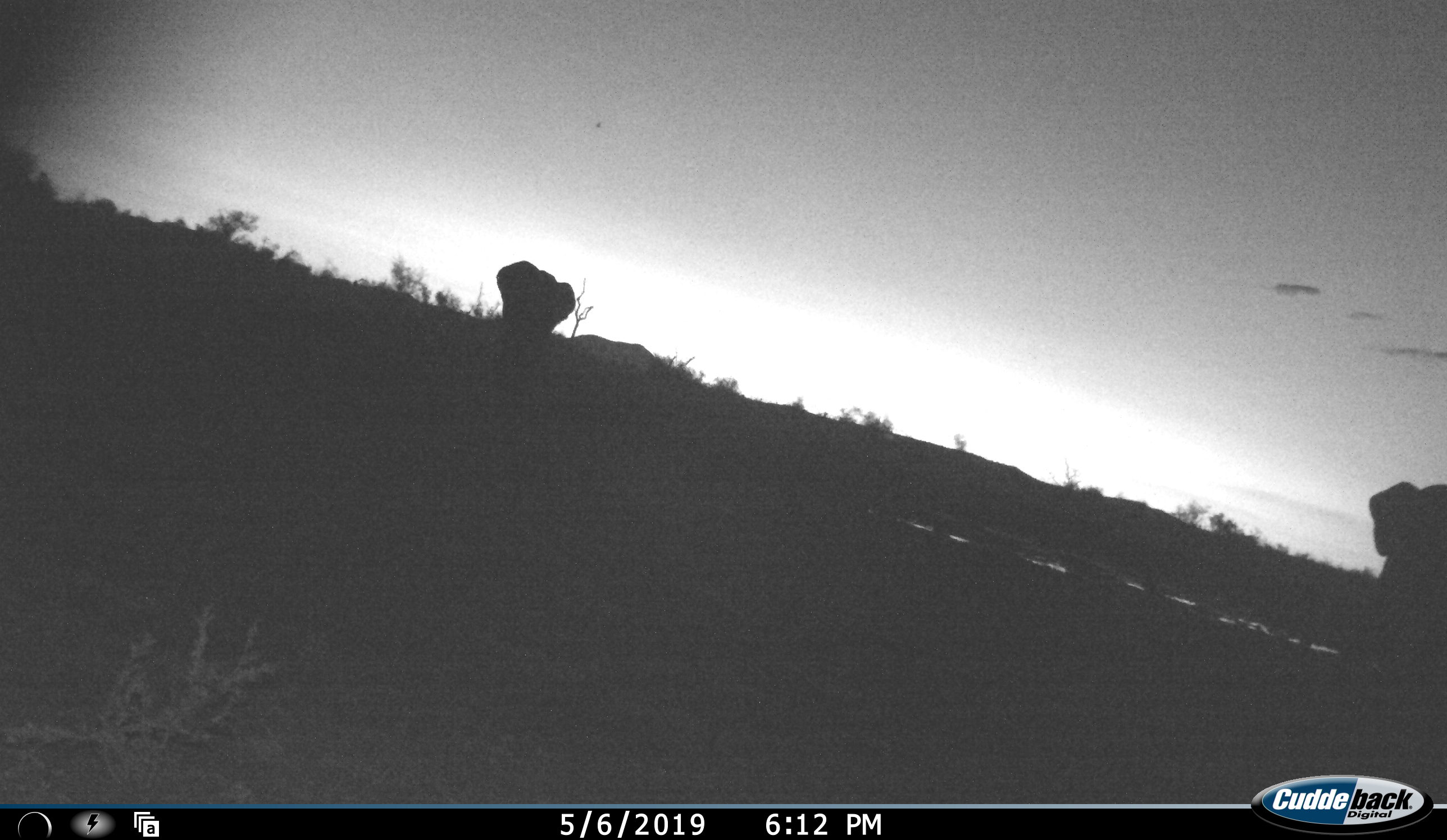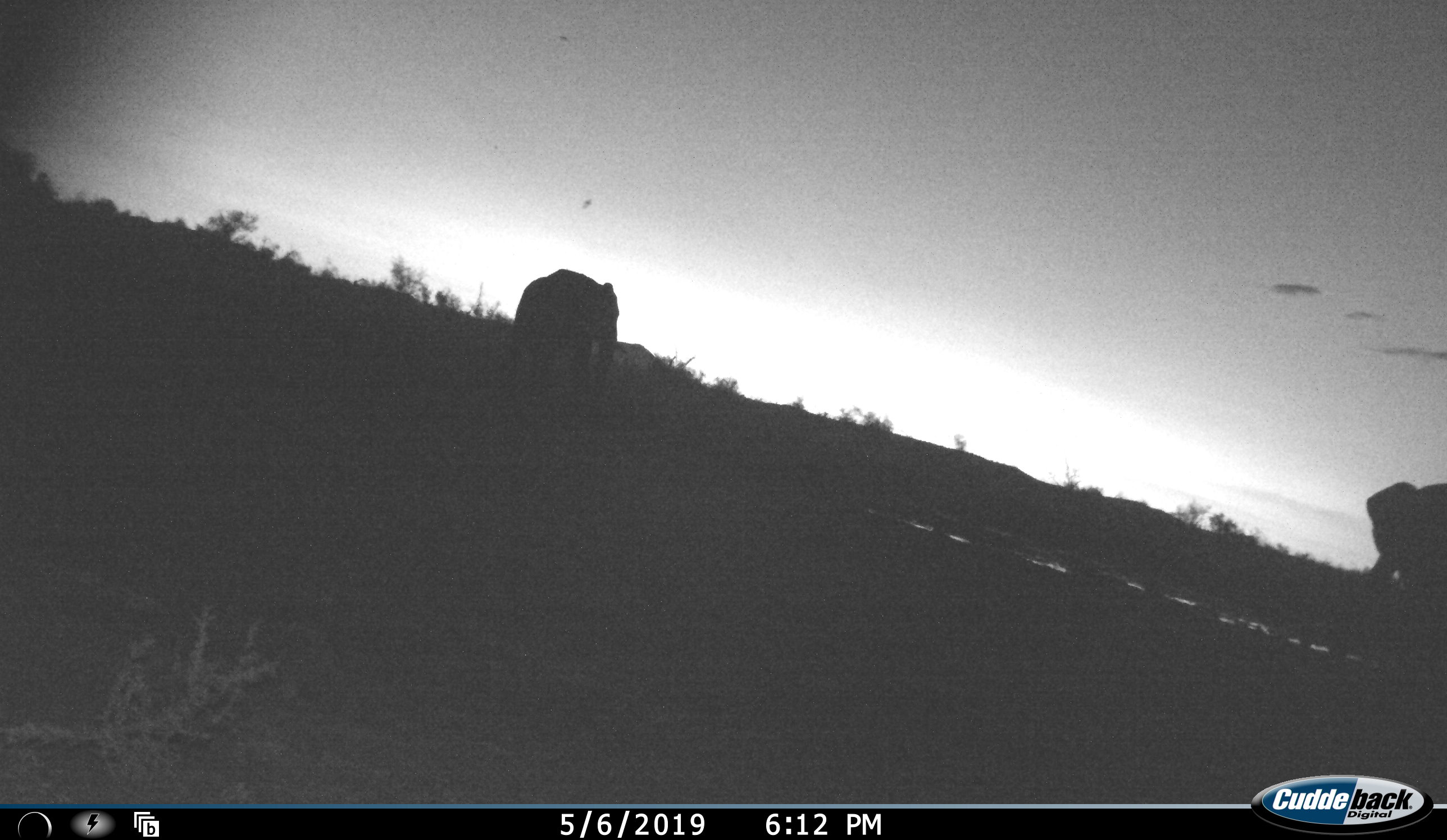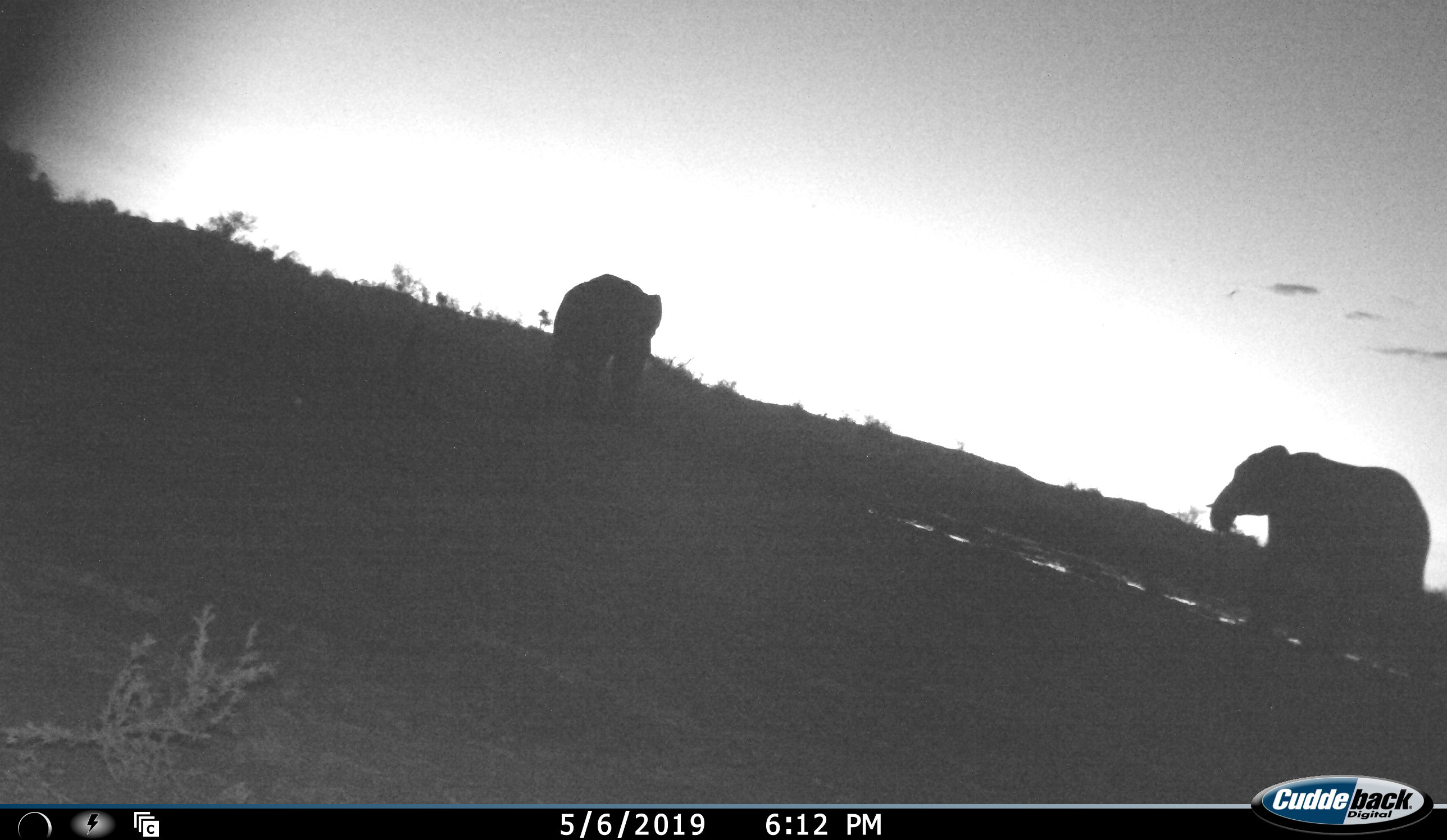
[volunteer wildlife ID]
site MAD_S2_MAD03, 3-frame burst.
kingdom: Animalia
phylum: Chordata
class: Mammalia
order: Proboscidea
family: Elephantidae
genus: Loxodonta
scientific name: Loxodonta africana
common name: african bush elephant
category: elephant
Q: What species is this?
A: Elephant (african bush elephant) (Loxodonta africana).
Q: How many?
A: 2.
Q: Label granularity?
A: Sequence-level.